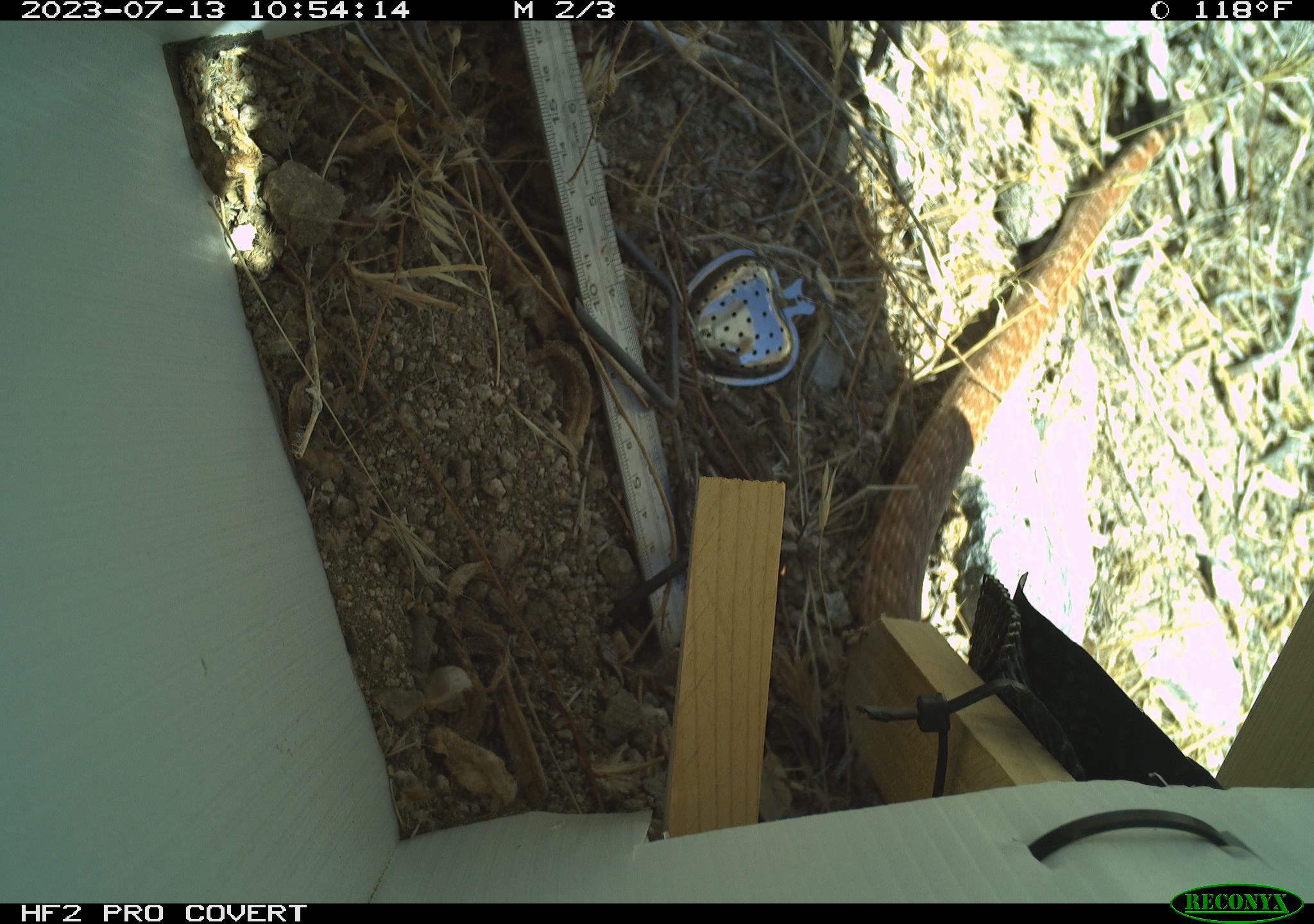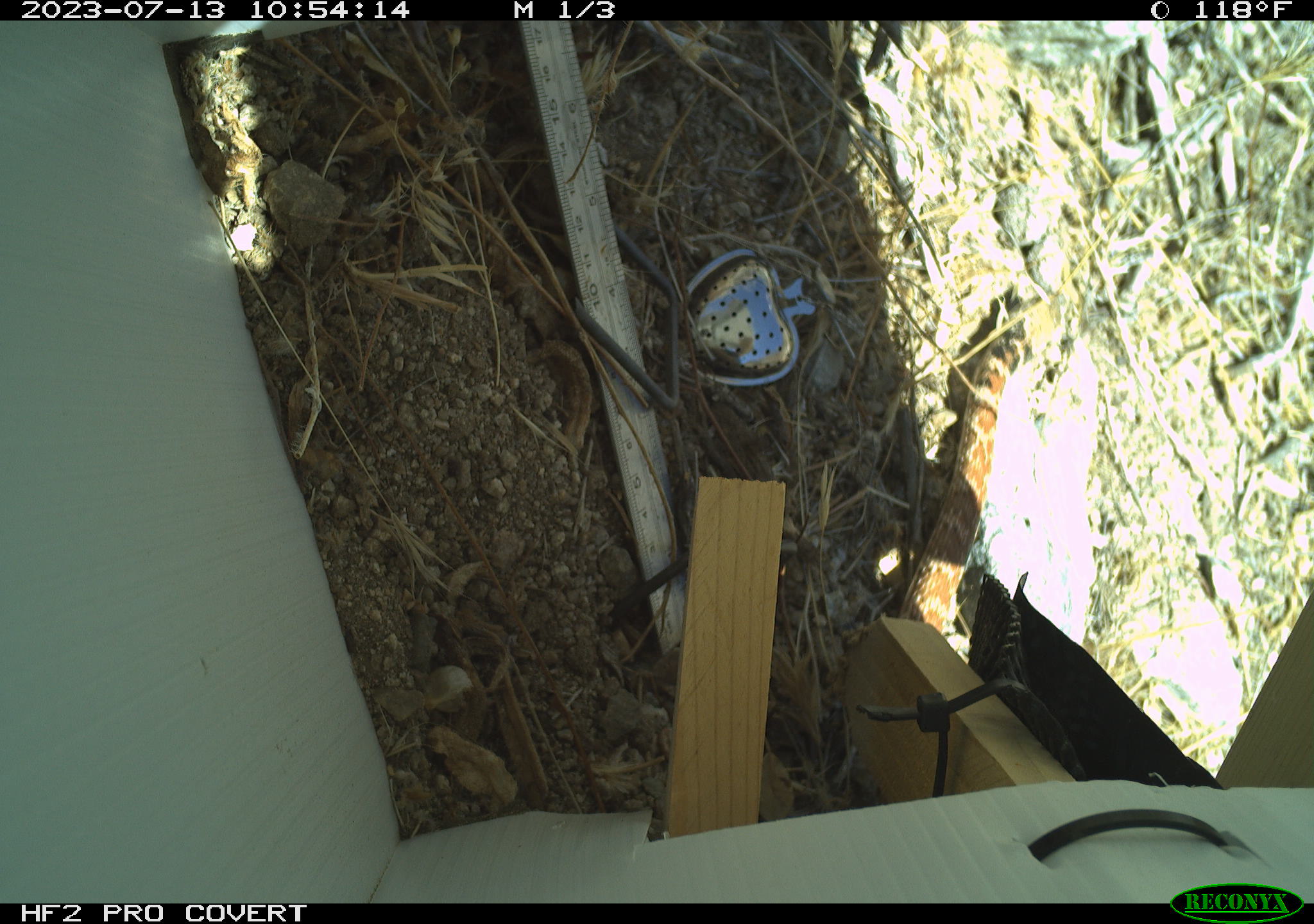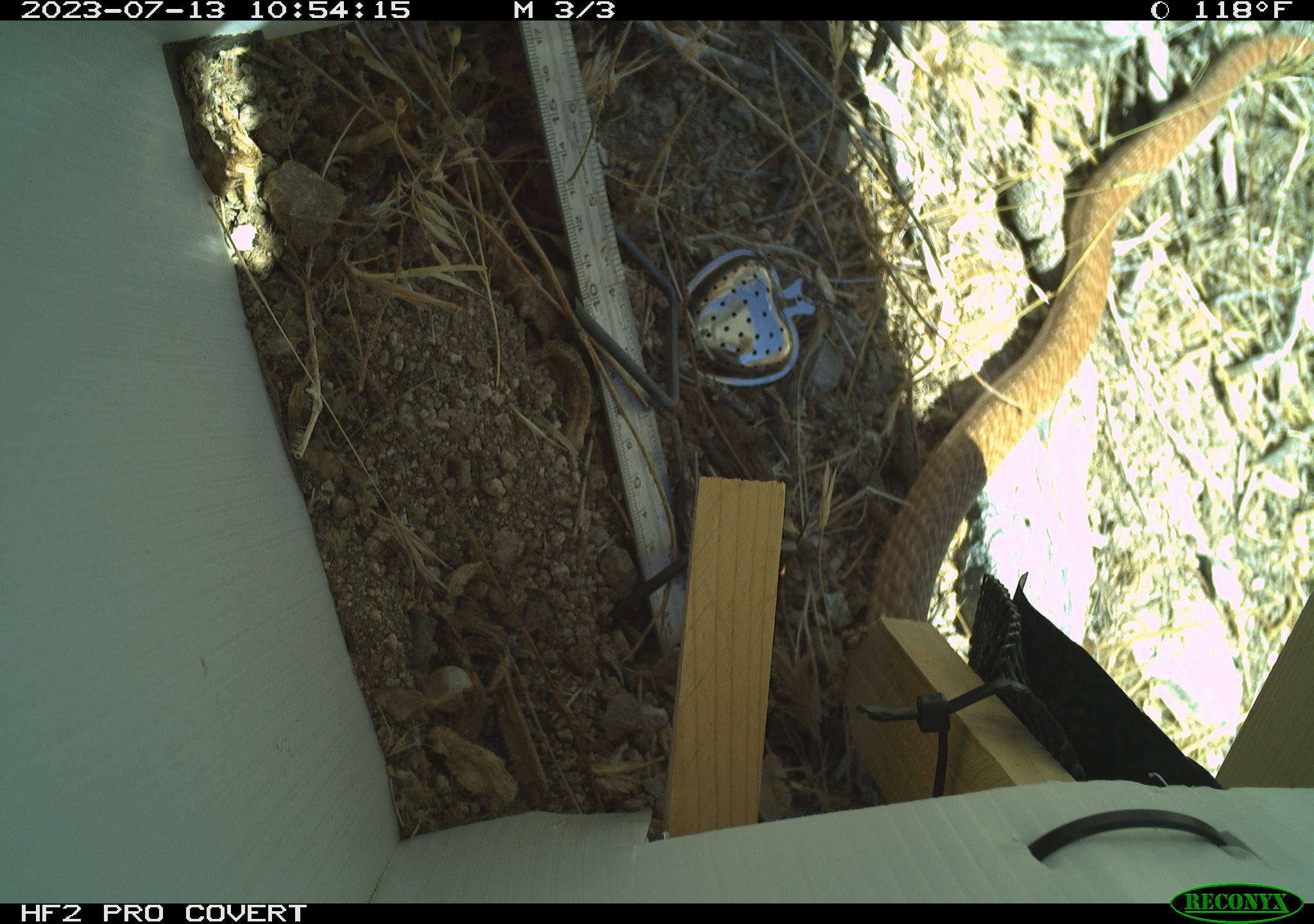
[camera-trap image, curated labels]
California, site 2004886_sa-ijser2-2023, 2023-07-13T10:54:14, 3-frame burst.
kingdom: Animalia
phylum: Chordata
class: Reptilia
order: Squamata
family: Colubridae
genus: Masticophis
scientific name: Masticophis flagellum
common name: coachwhip